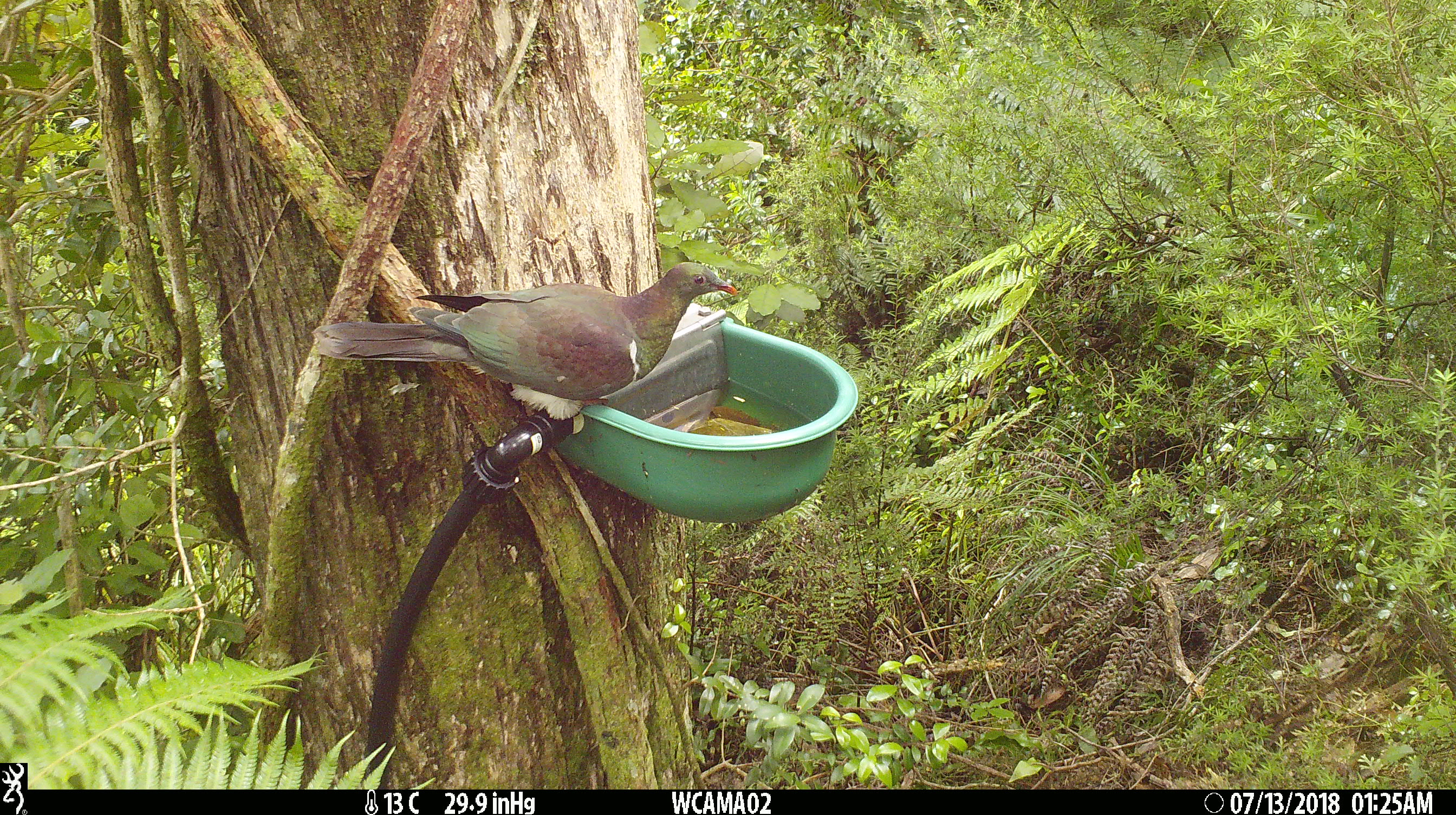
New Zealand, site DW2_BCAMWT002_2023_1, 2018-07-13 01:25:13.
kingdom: Animalia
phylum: Chordata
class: Aves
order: Columbiformes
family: Columbidae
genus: Hemiphaga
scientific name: Hemiphaga novaeseelandiae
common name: new zealand pigeon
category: kereru